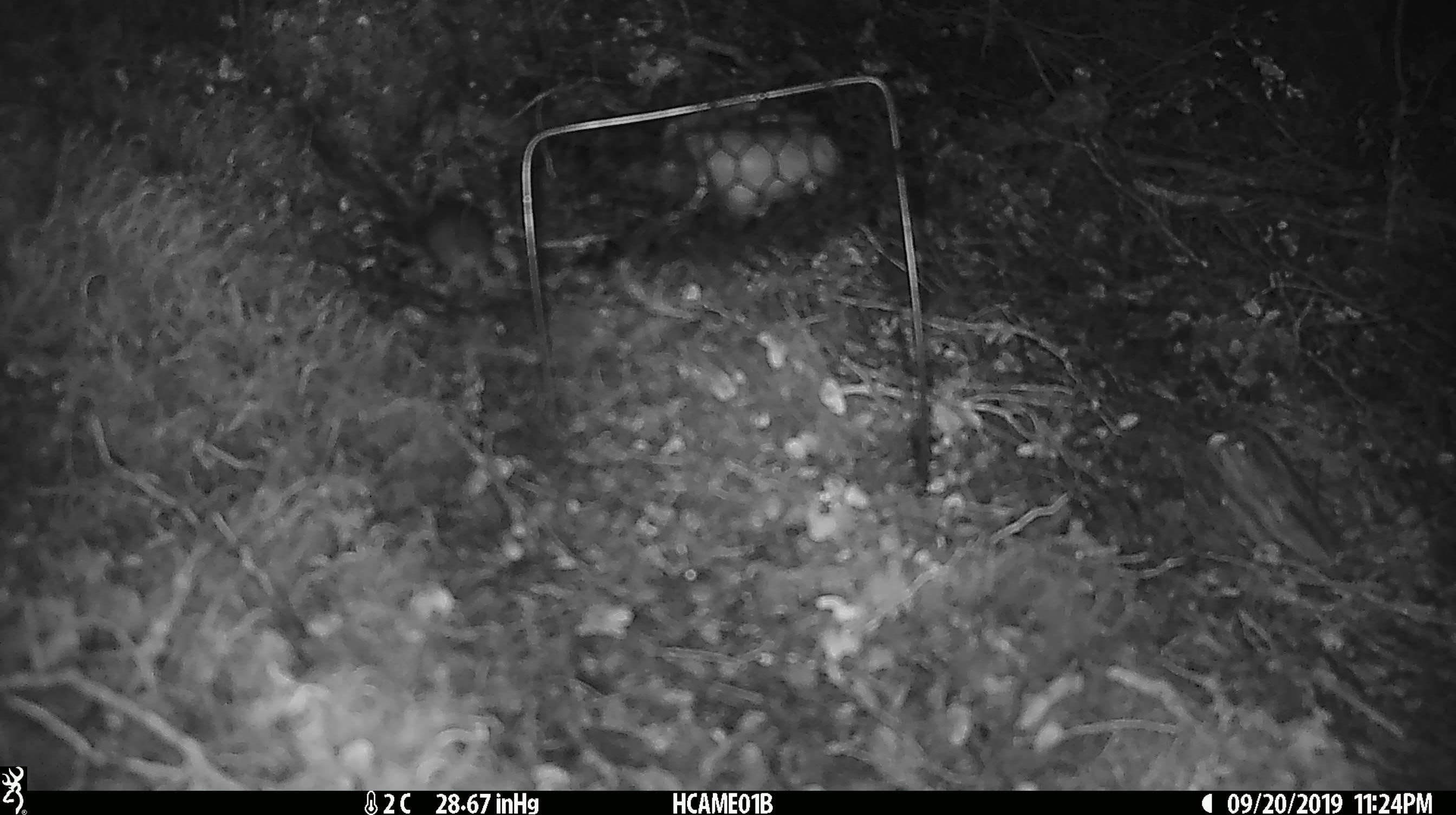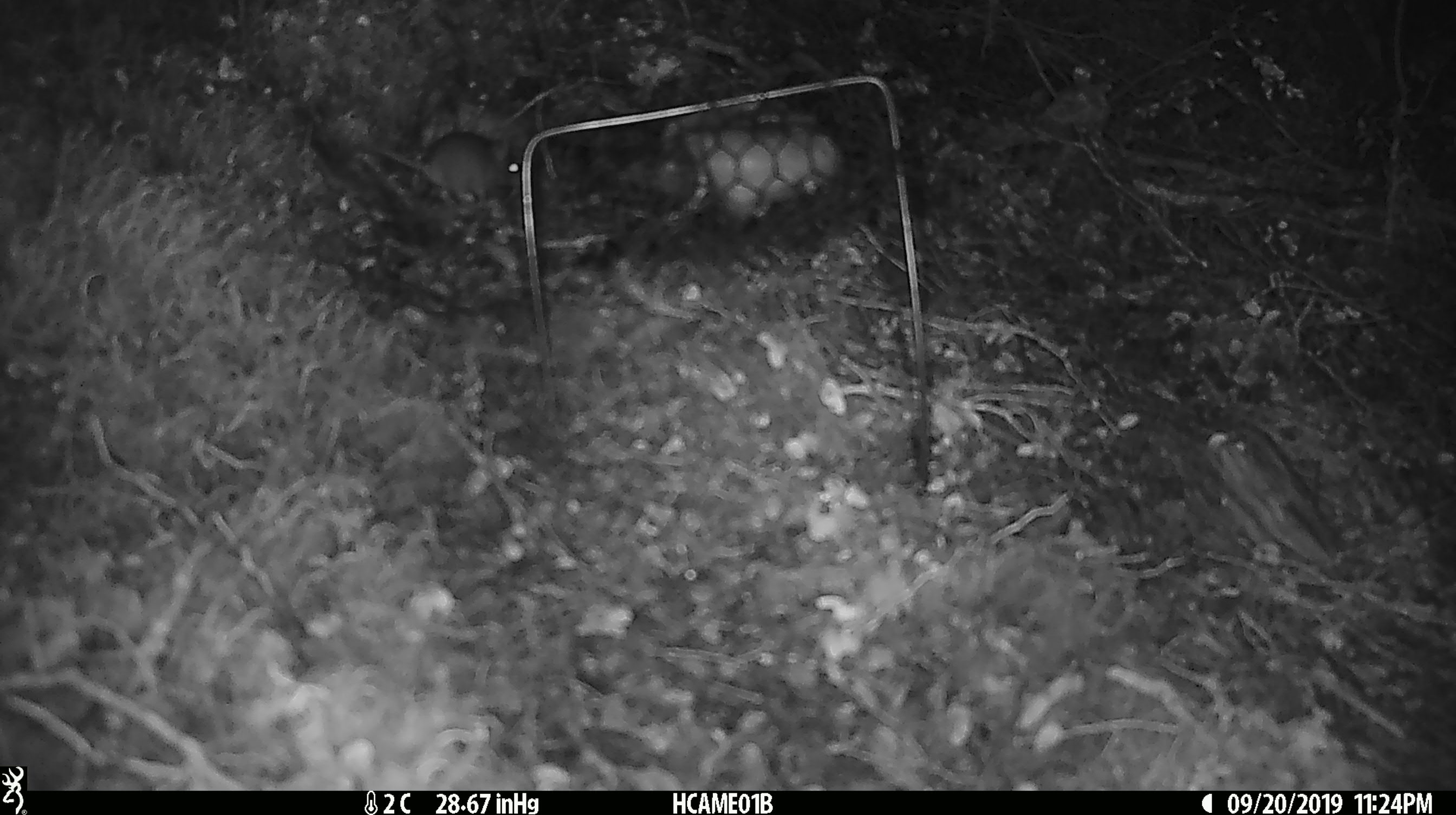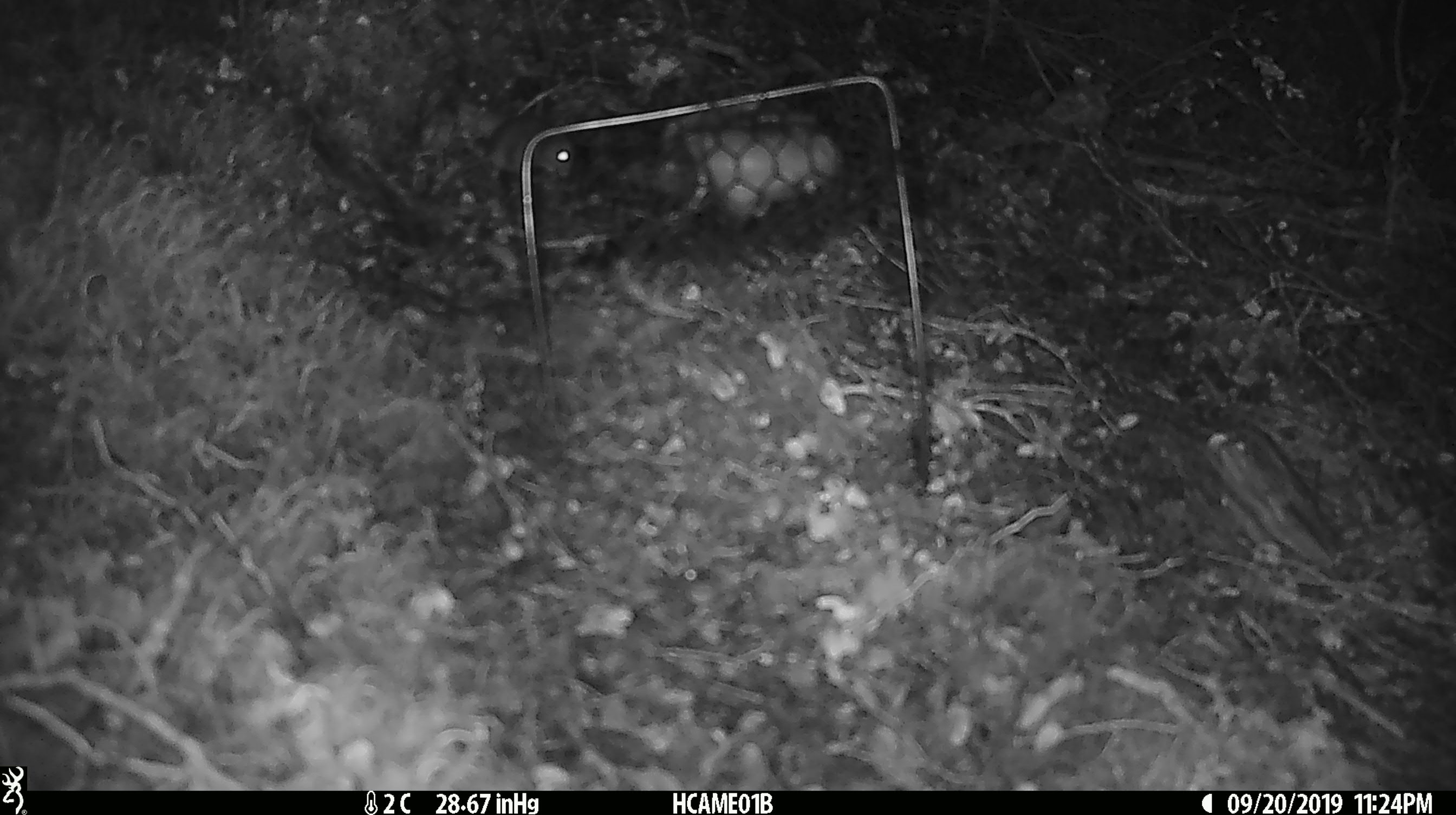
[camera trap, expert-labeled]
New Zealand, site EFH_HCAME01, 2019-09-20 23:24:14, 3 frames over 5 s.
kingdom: Animalia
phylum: Chordata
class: Mammalia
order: Rodentia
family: Muridae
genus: Mus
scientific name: Mus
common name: mouse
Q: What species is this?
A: Mouse (Mus).